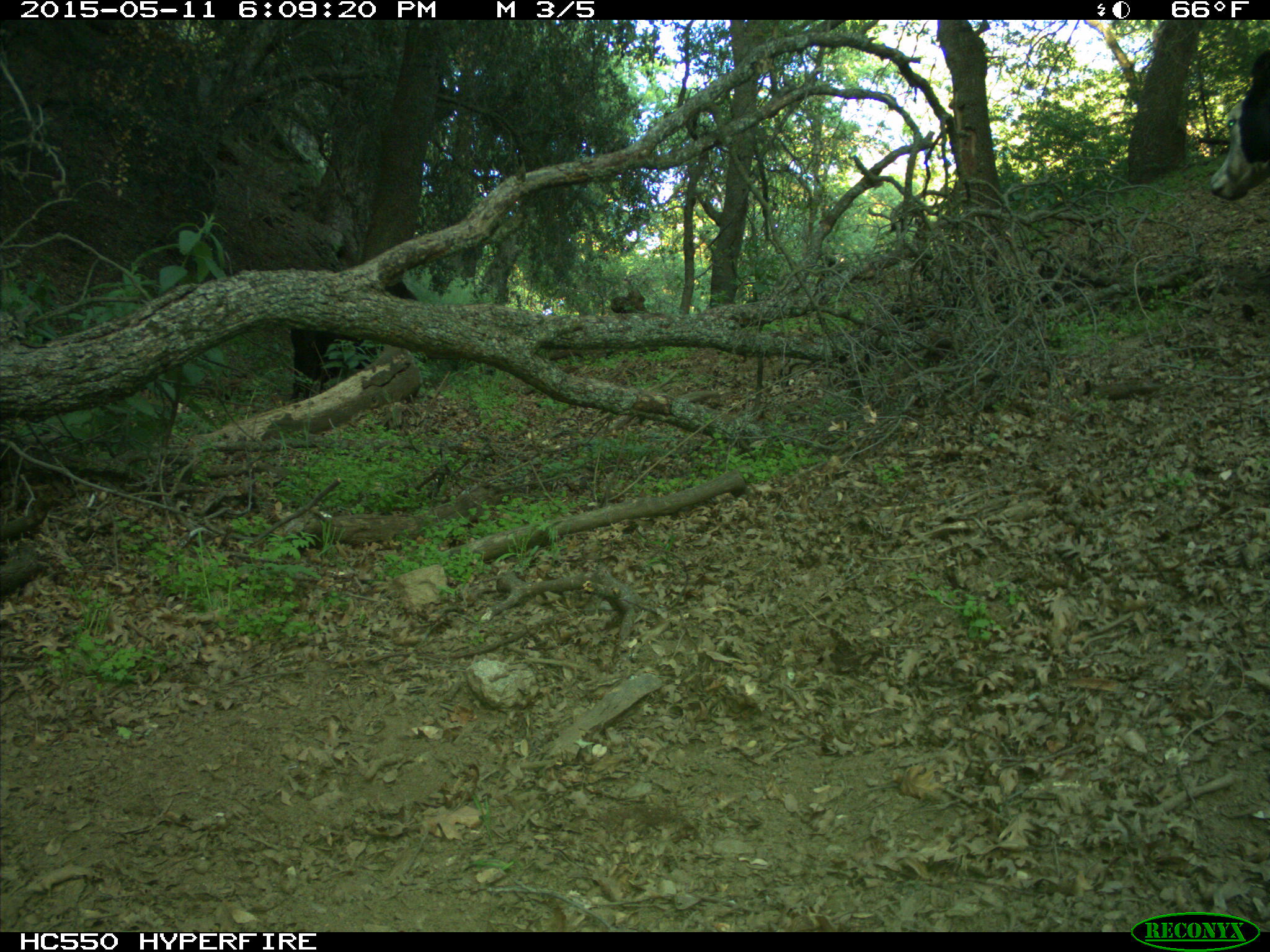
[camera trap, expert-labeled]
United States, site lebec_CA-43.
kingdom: Animalia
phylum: Chordata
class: Mammalia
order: Artiodactyla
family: Bovidae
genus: Bos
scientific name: Bos taurus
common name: domestic cow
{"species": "Bos taurus (domestic cow)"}